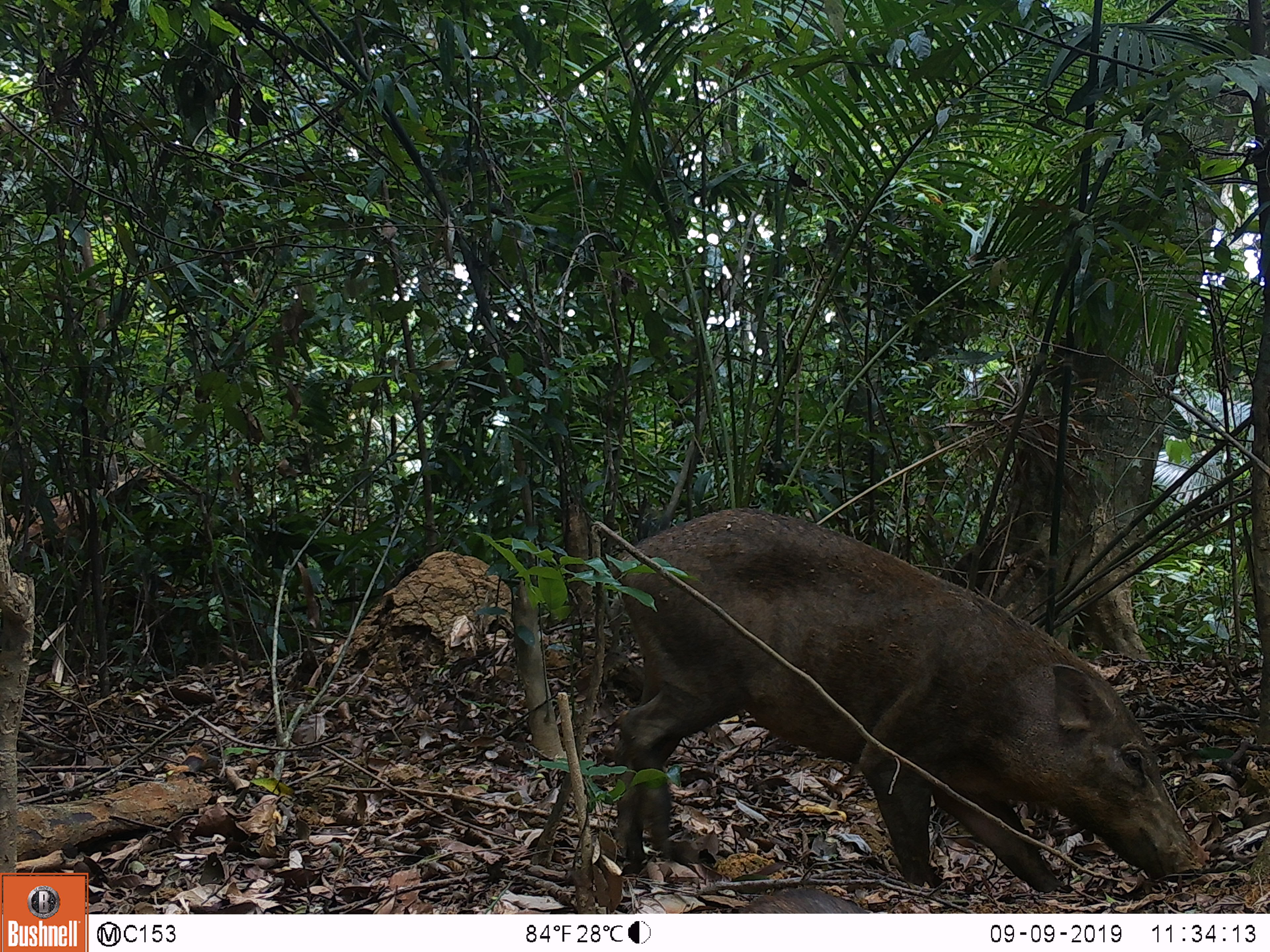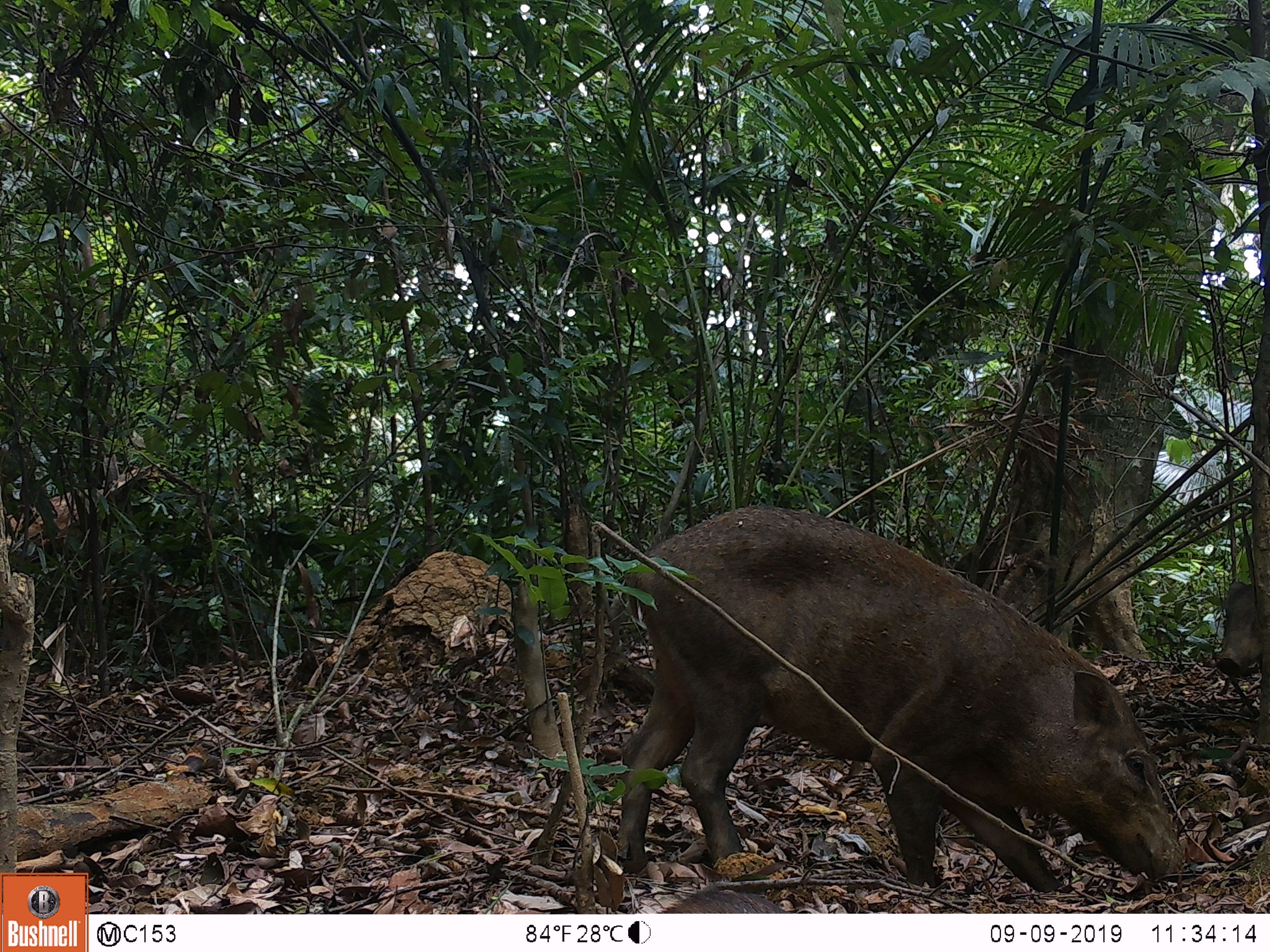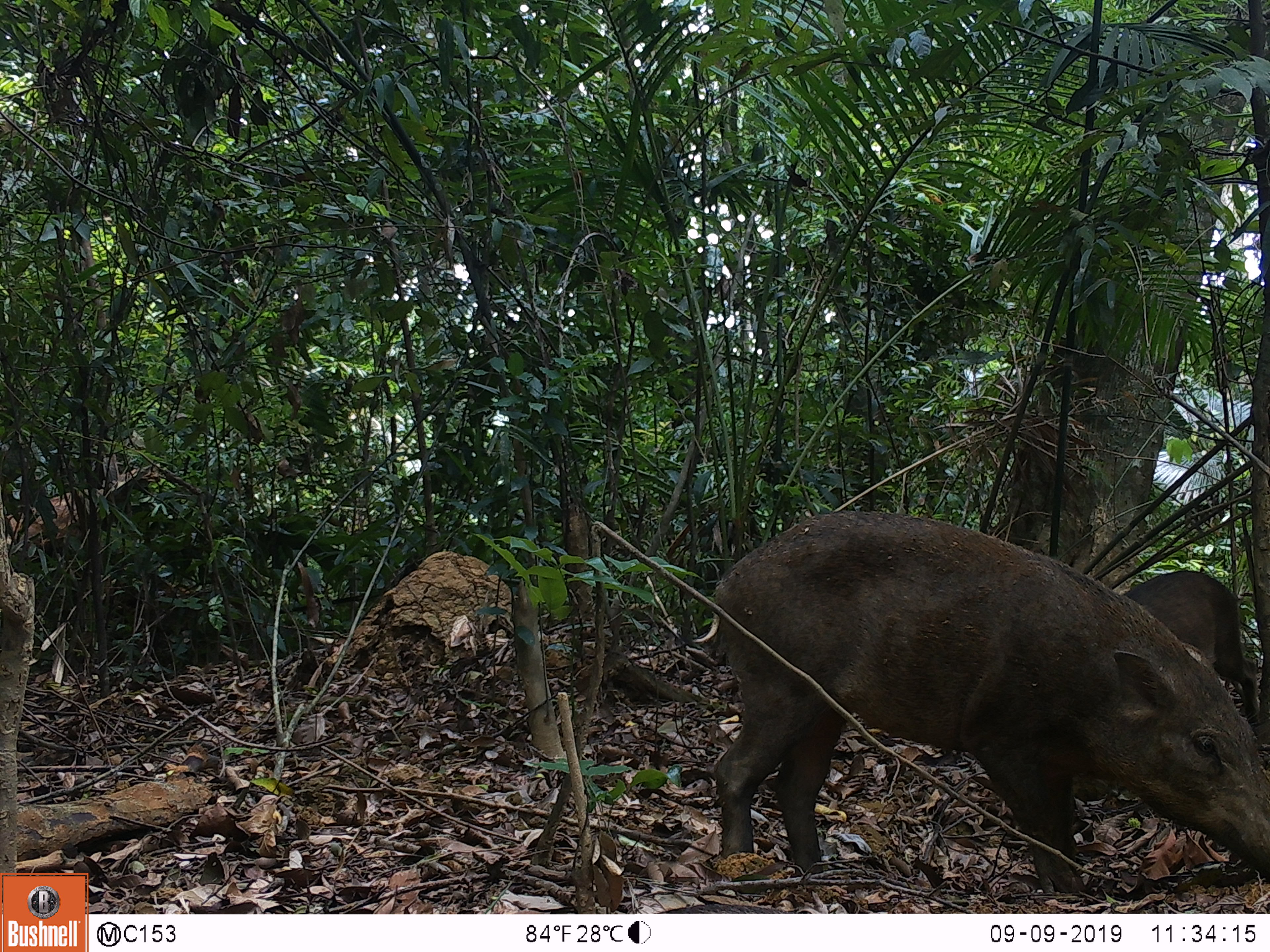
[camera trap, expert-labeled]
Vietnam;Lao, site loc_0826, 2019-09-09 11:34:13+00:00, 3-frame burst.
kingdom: Animalia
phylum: Chordata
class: Mammalia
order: Artiodactyla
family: Suidae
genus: Sus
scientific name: Sus scrofa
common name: eurasian wild pig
Eurasian wild pig (Sus scrofa). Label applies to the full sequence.